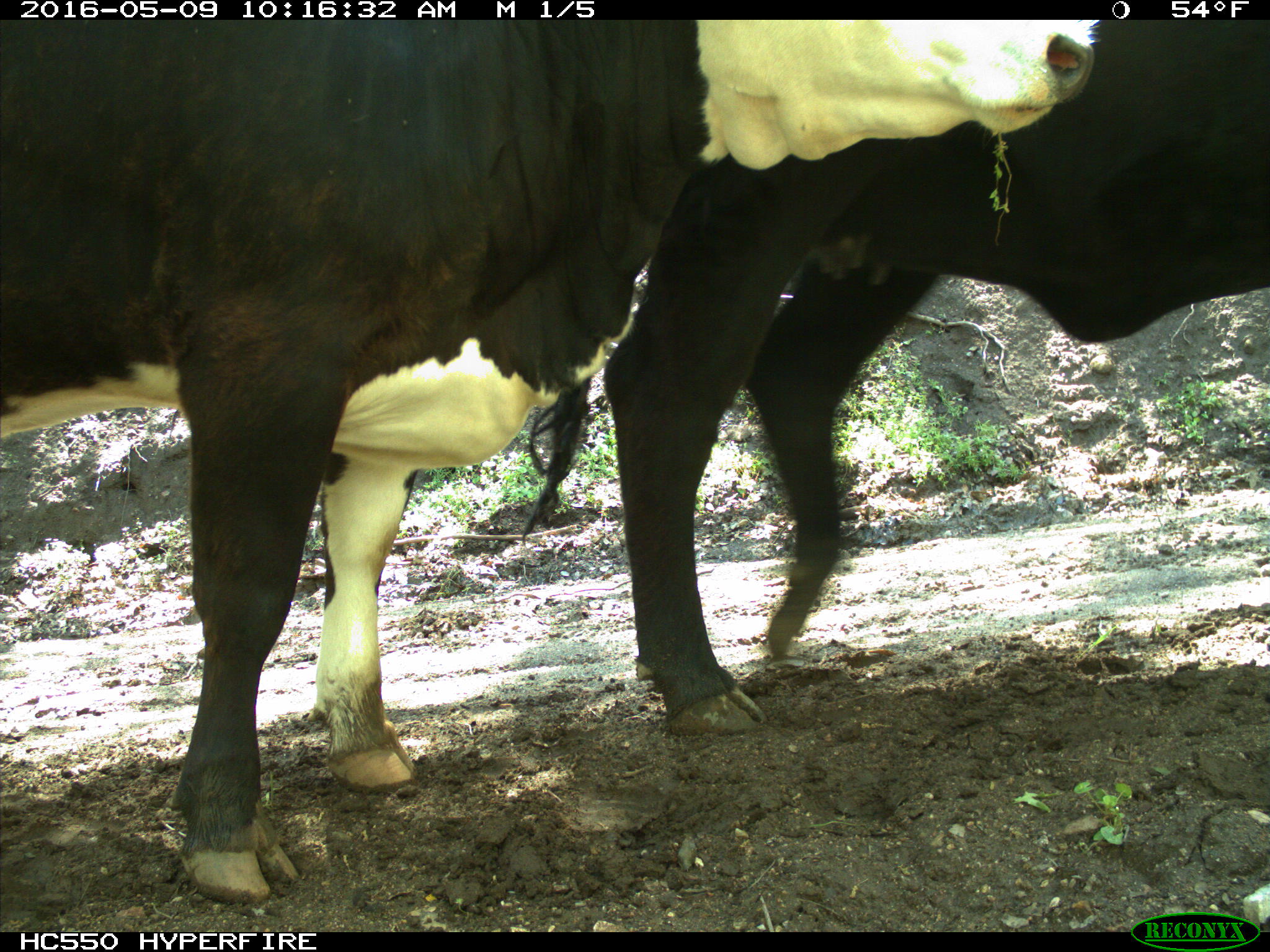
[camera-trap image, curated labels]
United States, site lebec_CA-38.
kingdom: Animalia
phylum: Chordata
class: Mammalia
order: Artiodactyla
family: Bovidae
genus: Bos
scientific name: Bos taurus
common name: domestic cow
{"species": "Bos taurus (domestic cow)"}